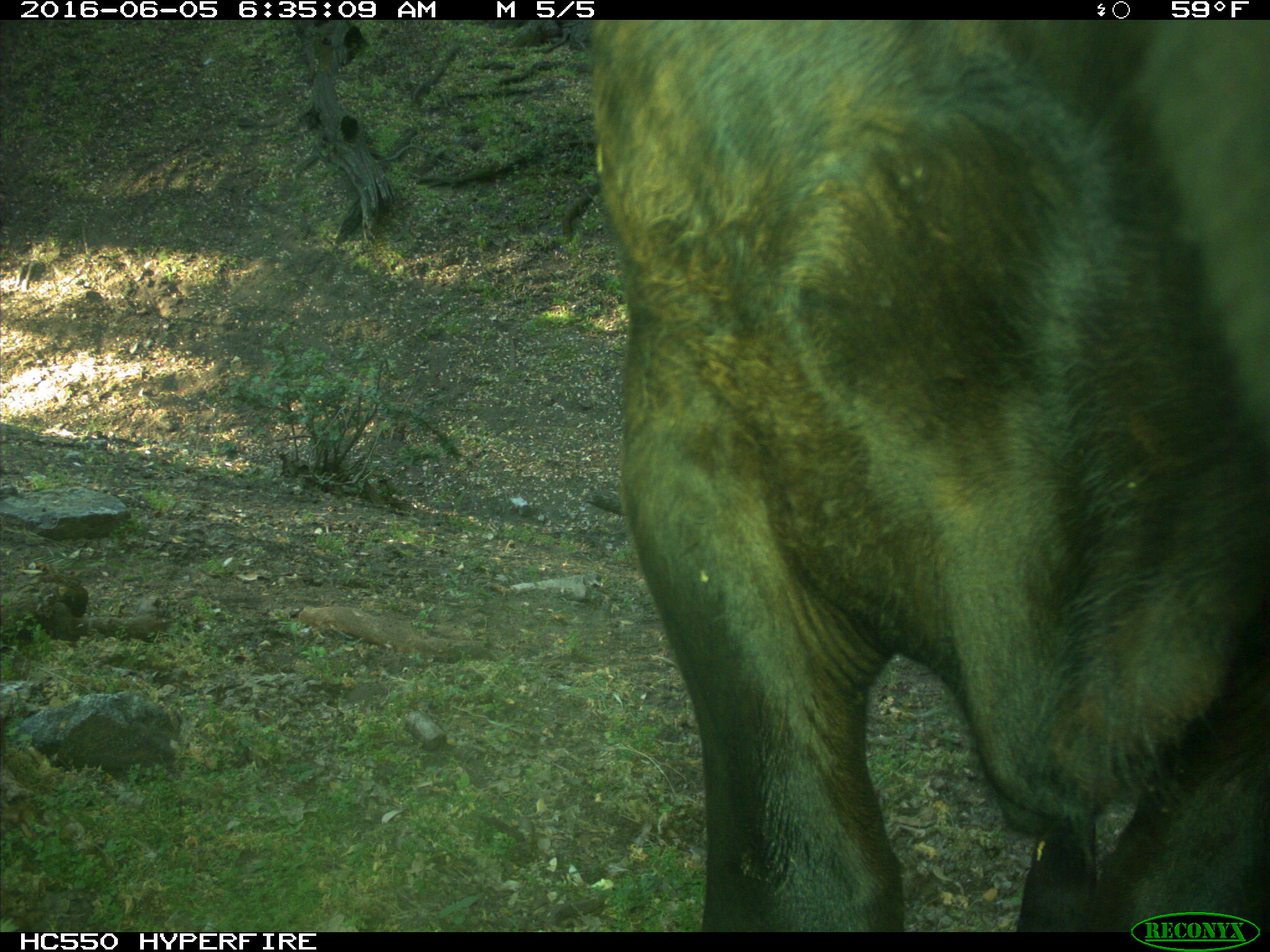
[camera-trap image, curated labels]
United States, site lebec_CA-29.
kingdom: Animalia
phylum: Chordata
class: Mammalia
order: Artiodactyla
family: Bovidae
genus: Bos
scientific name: Bos taurus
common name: domestic cow